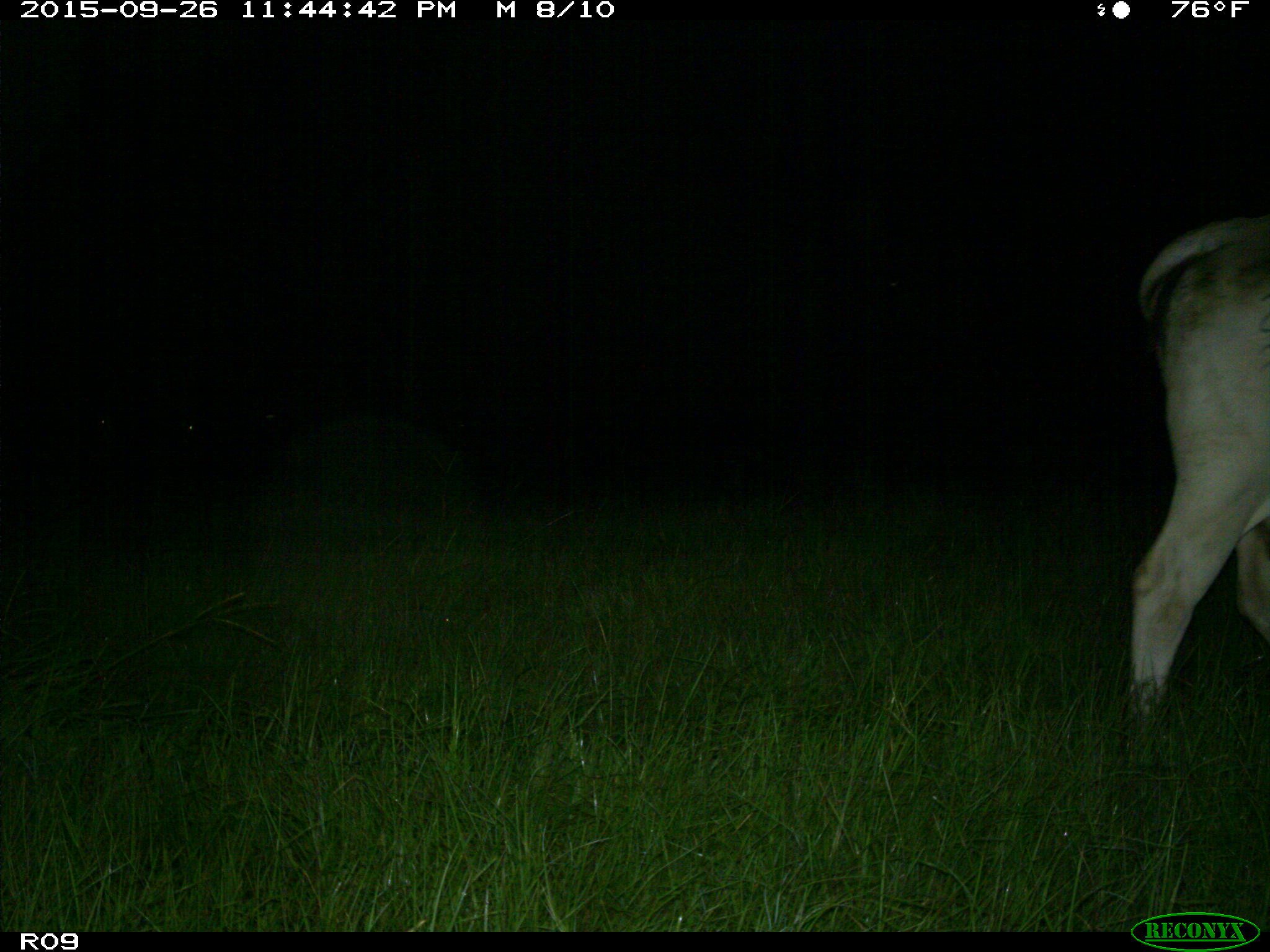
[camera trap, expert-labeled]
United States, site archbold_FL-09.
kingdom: Animalia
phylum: Chordata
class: Mammalia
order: Artiodactyla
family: Bovidae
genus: Bos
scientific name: Bos taurus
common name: domestic cow